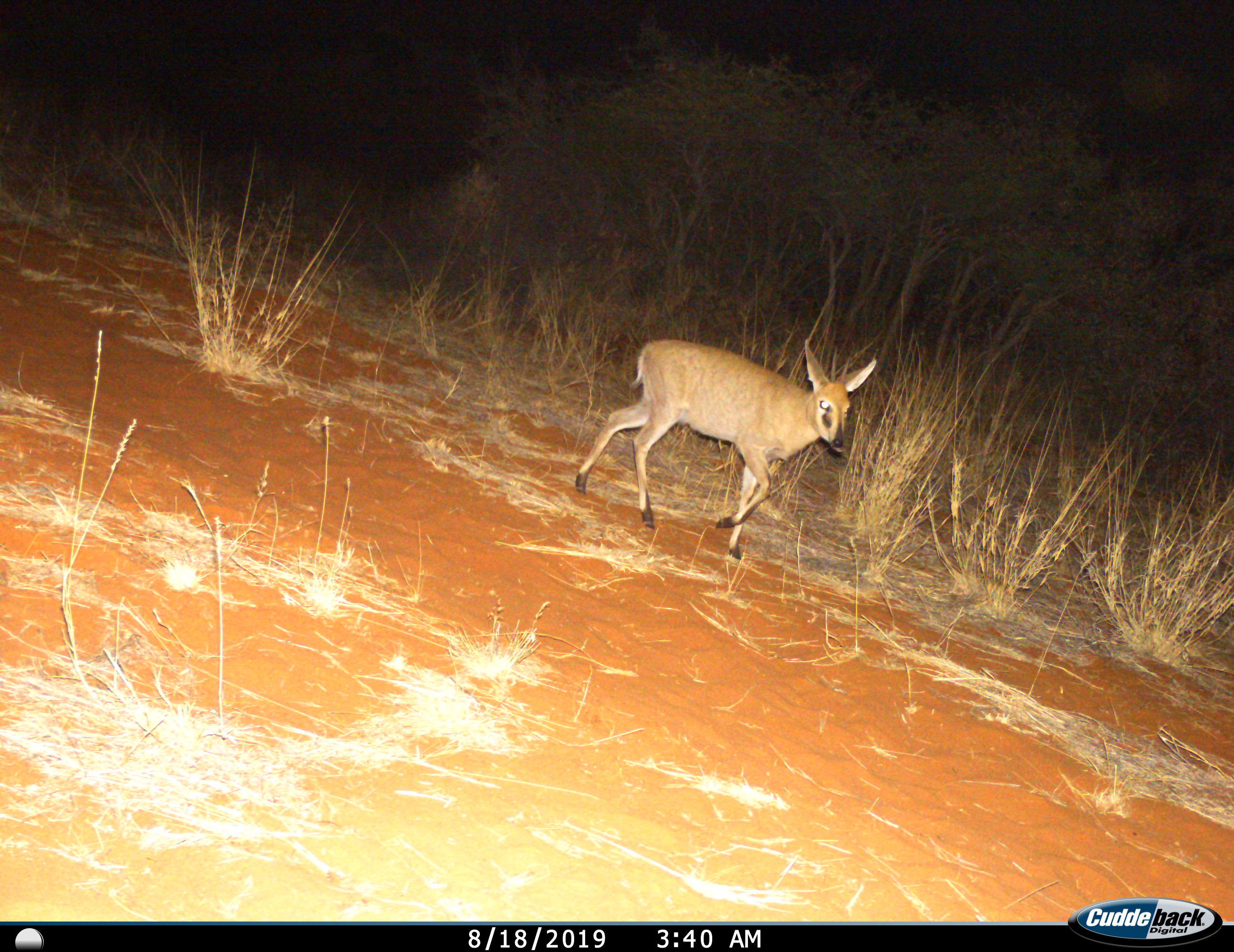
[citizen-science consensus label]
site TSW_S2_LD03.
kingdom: Animalia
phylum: Chordata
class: Mammalia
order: Artiodactyla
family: Bovidae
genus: Sylvicapra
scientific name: Sylvicapra grimmia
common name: common duiker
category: duikercommongrey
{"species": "duikercommongrey (common duiker) (Sylvicapra grimmia)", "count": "1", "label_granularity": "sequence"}